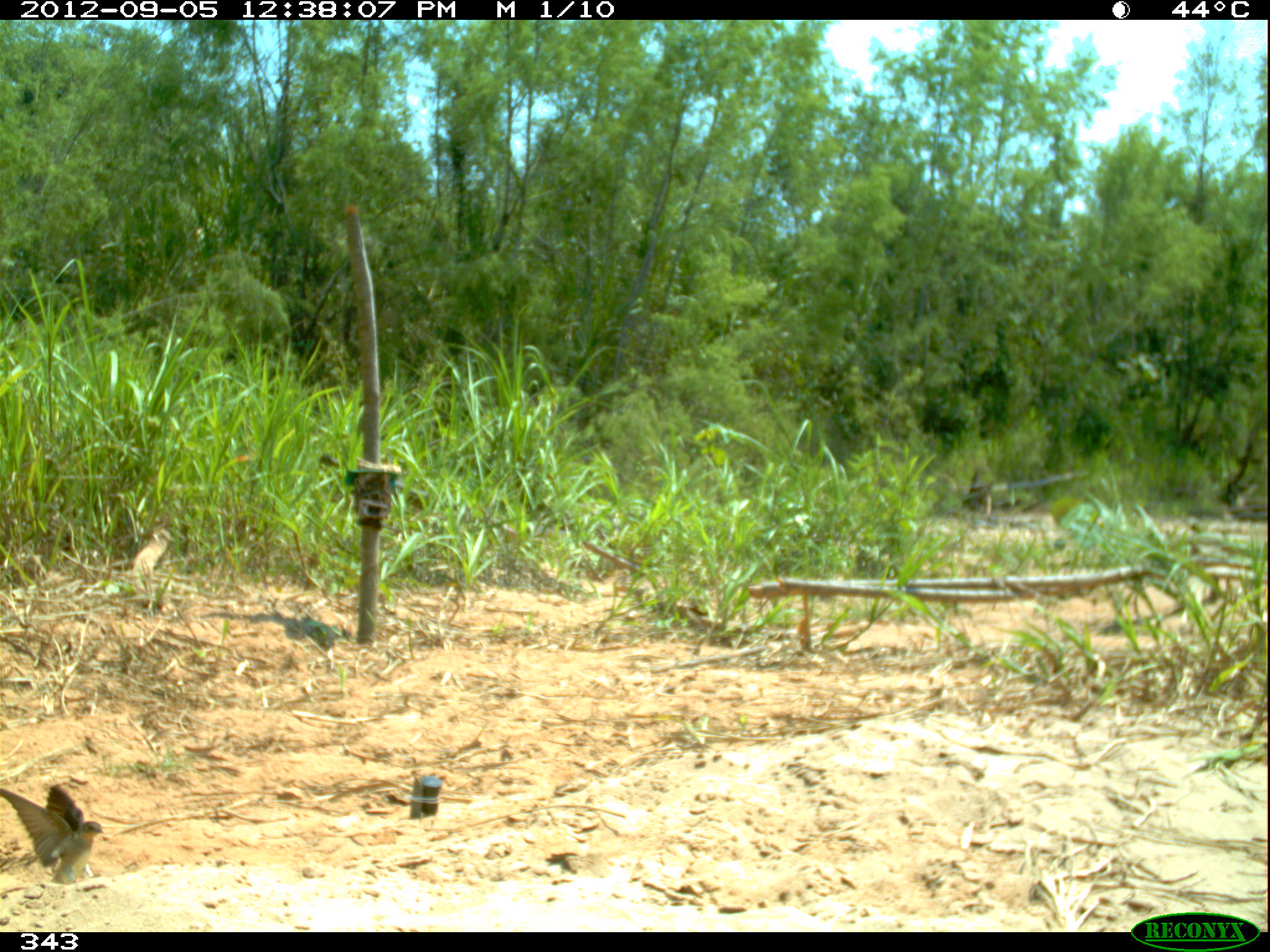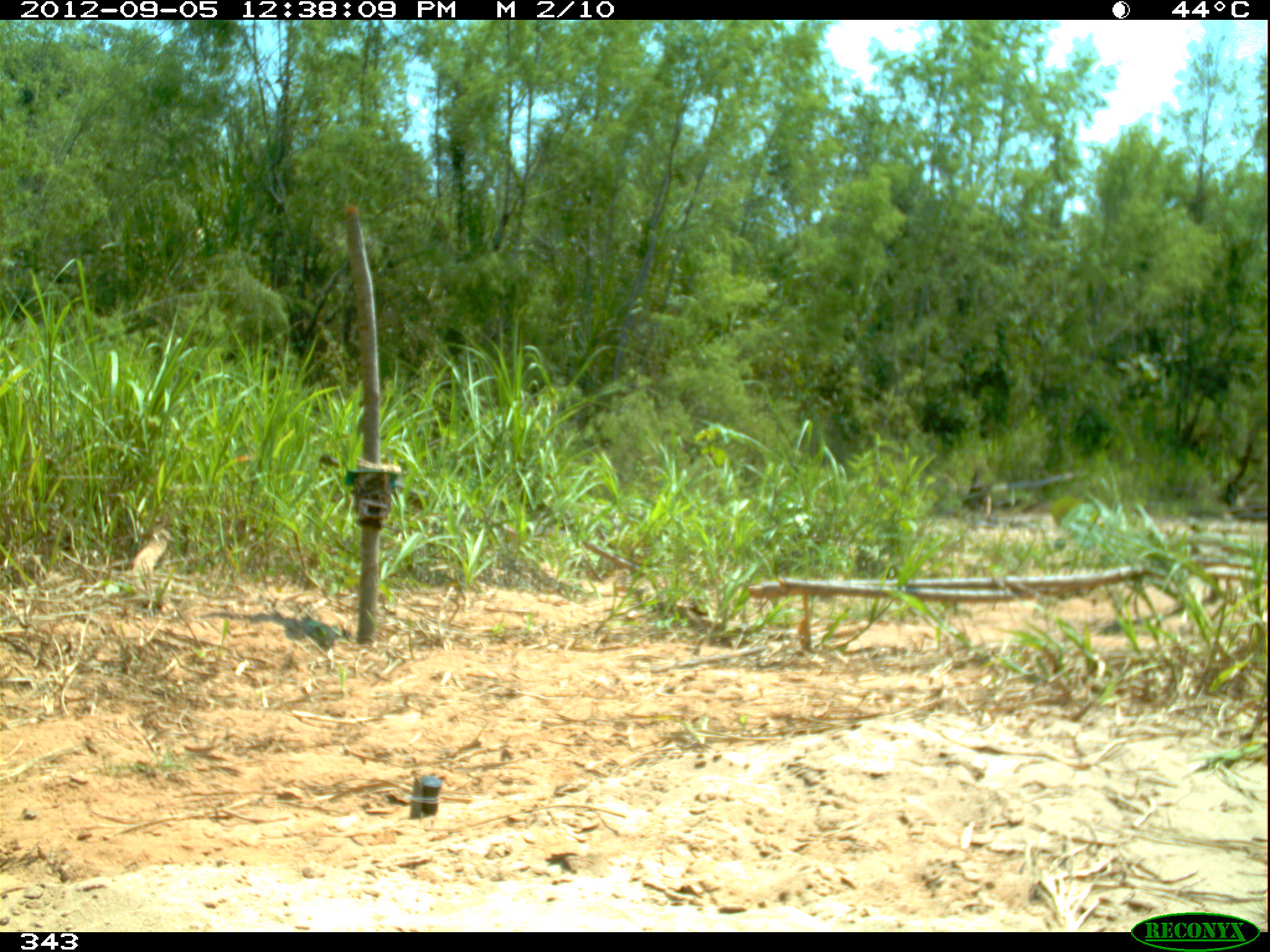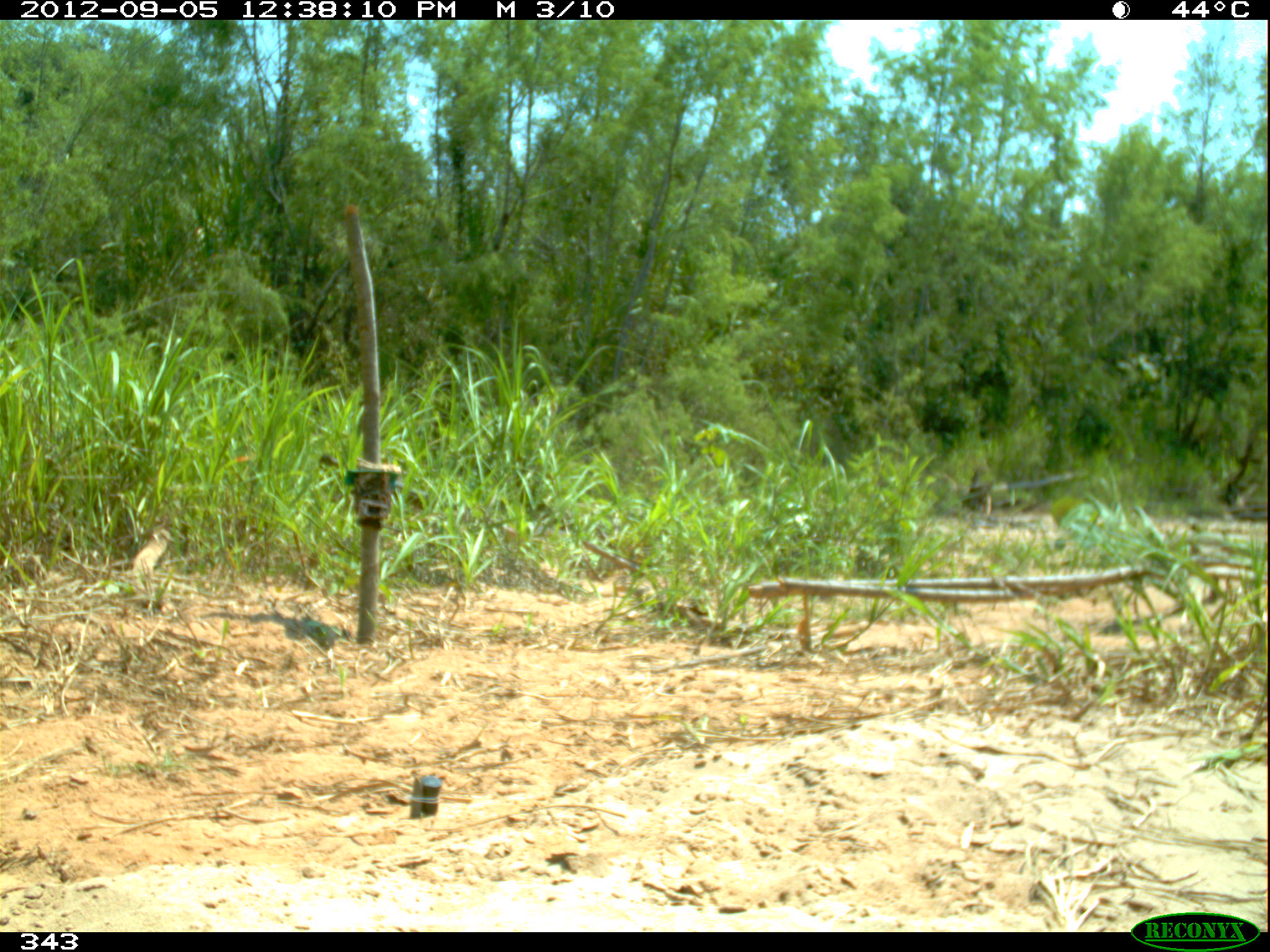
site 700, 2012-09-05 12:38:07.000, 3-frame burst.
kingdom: Animalia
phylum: Chordata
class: Aves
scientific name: Aves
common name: bird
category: unknown bird